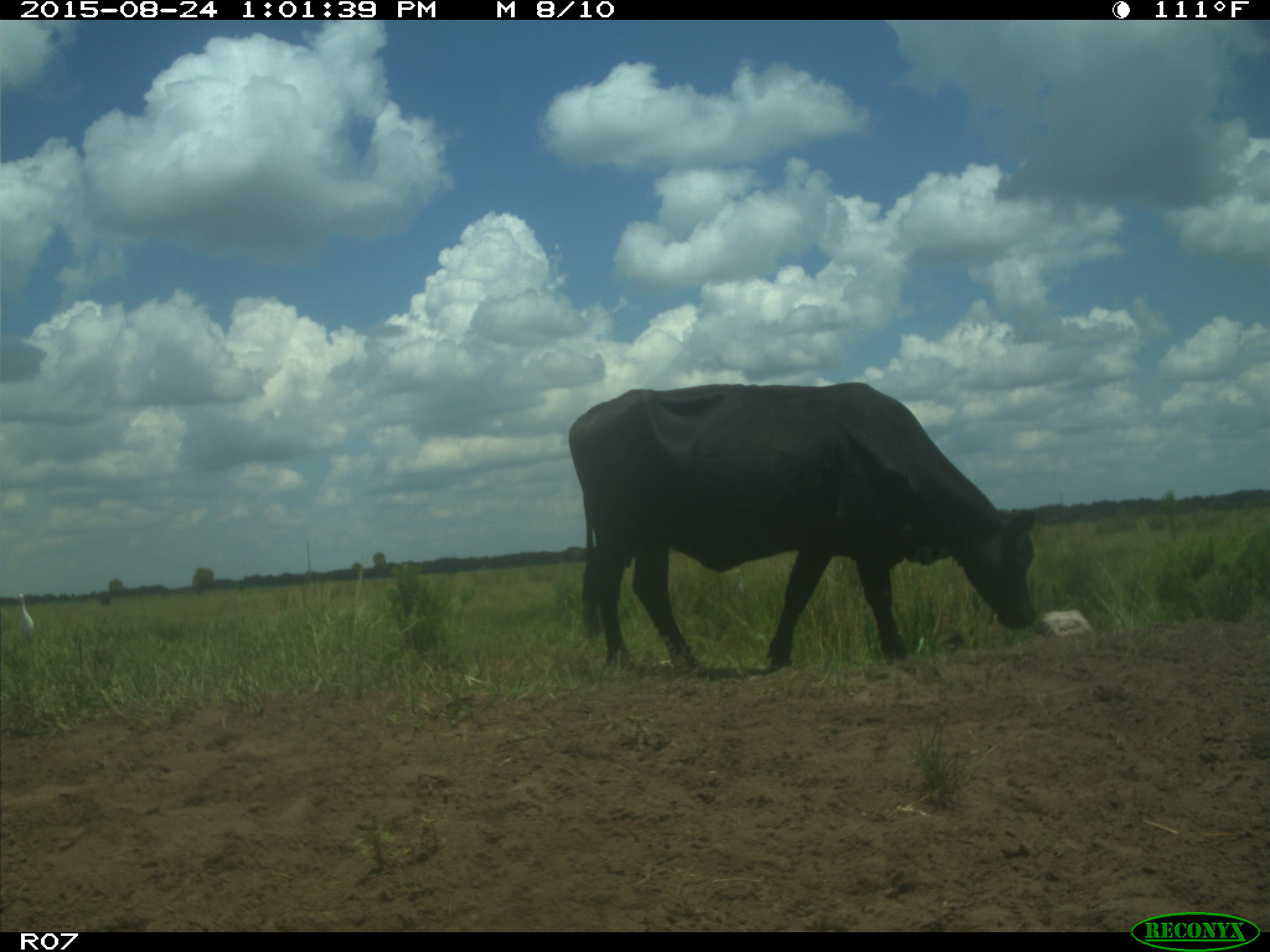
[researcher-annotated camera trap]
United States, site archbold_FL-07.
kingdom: Animalia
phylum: Chordata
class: Mammalia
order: Artiodactyla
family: Bovidae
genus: Bos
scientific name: Bos taurus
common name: domestic cow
Bos taurus (domestic cow).